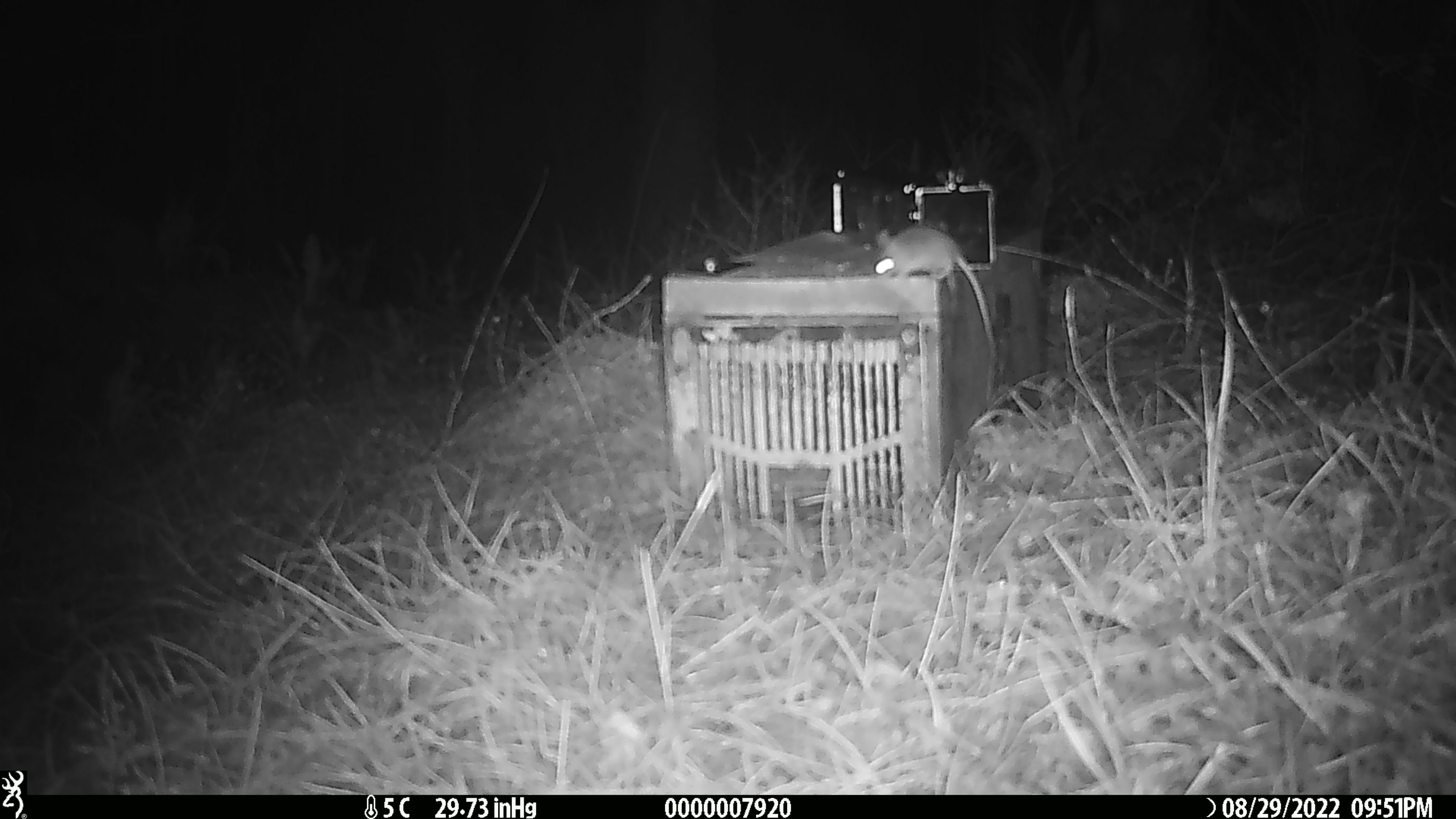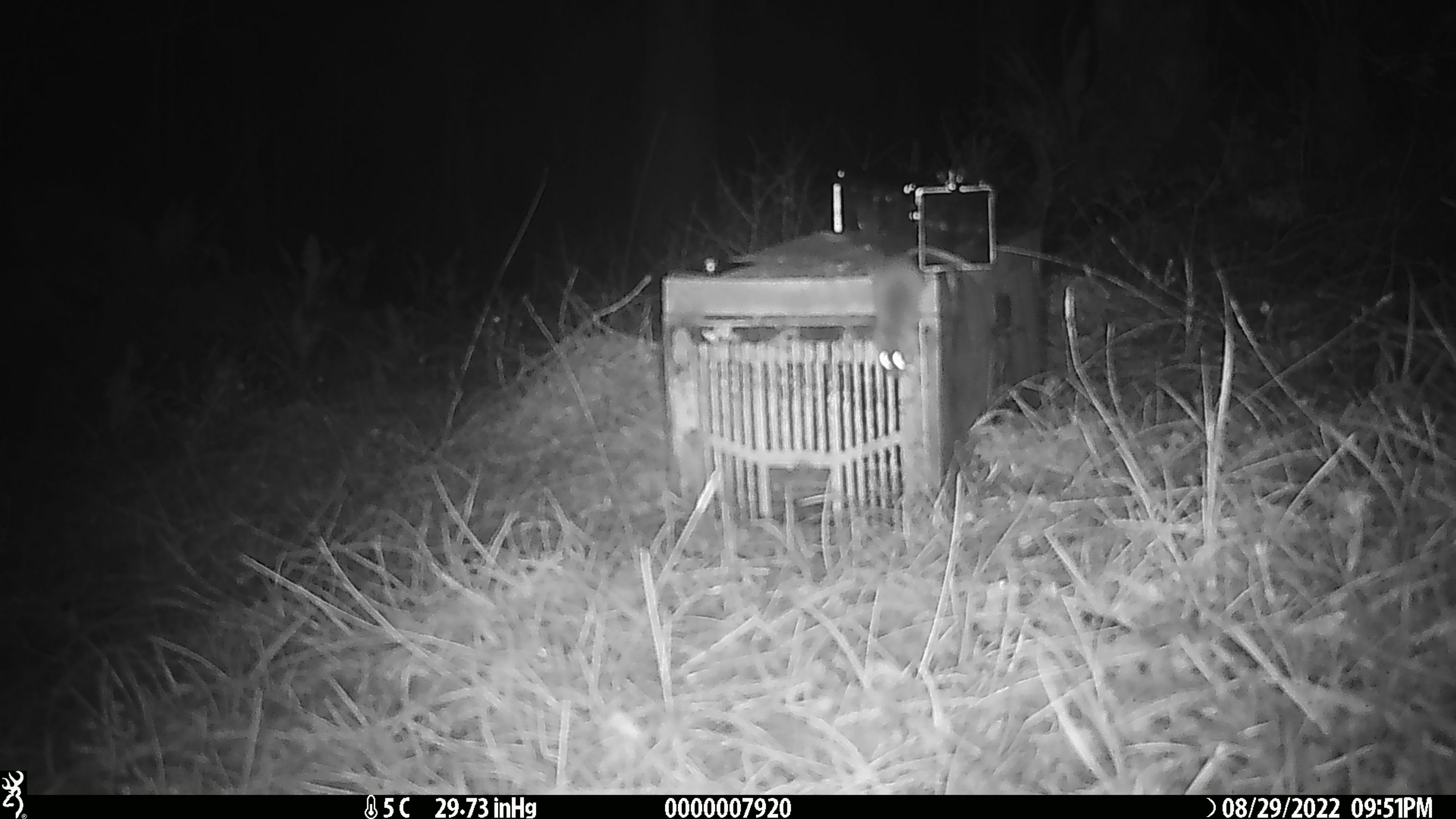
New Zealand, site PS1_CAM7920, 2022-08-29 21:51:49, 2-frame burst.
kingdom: Animalia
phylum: Chordata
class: Mammalia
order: Rodentia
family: Muridae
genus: Mus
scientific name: Mus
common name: mouse